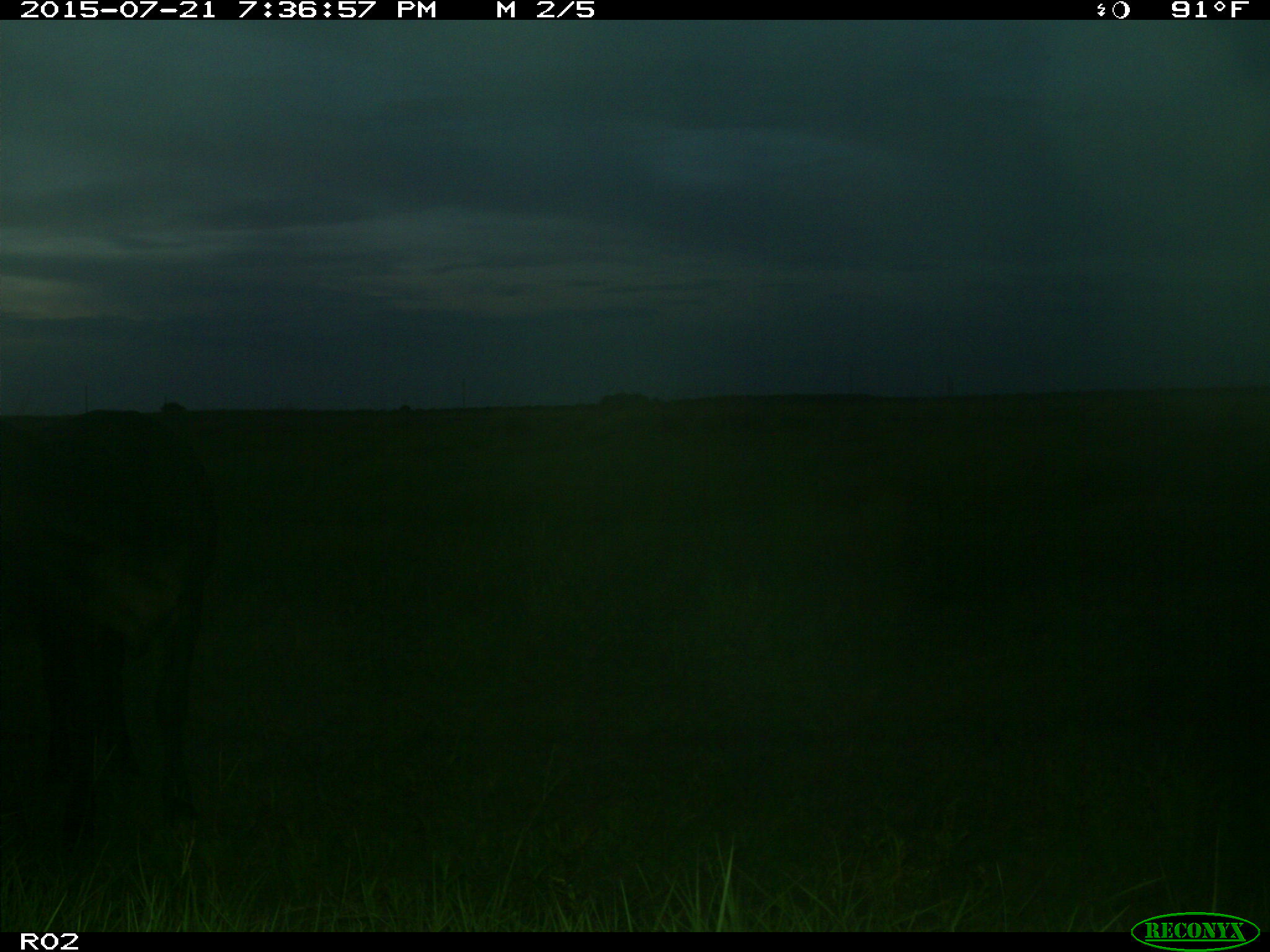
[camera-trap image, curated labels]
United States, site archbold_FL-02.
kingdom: Animalia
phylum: Chordata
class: Mammalia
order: Artiodactyla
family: Bovidae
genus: Bos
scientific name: Bos taurus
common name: domestic cow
Bos taurus (domestic cow).